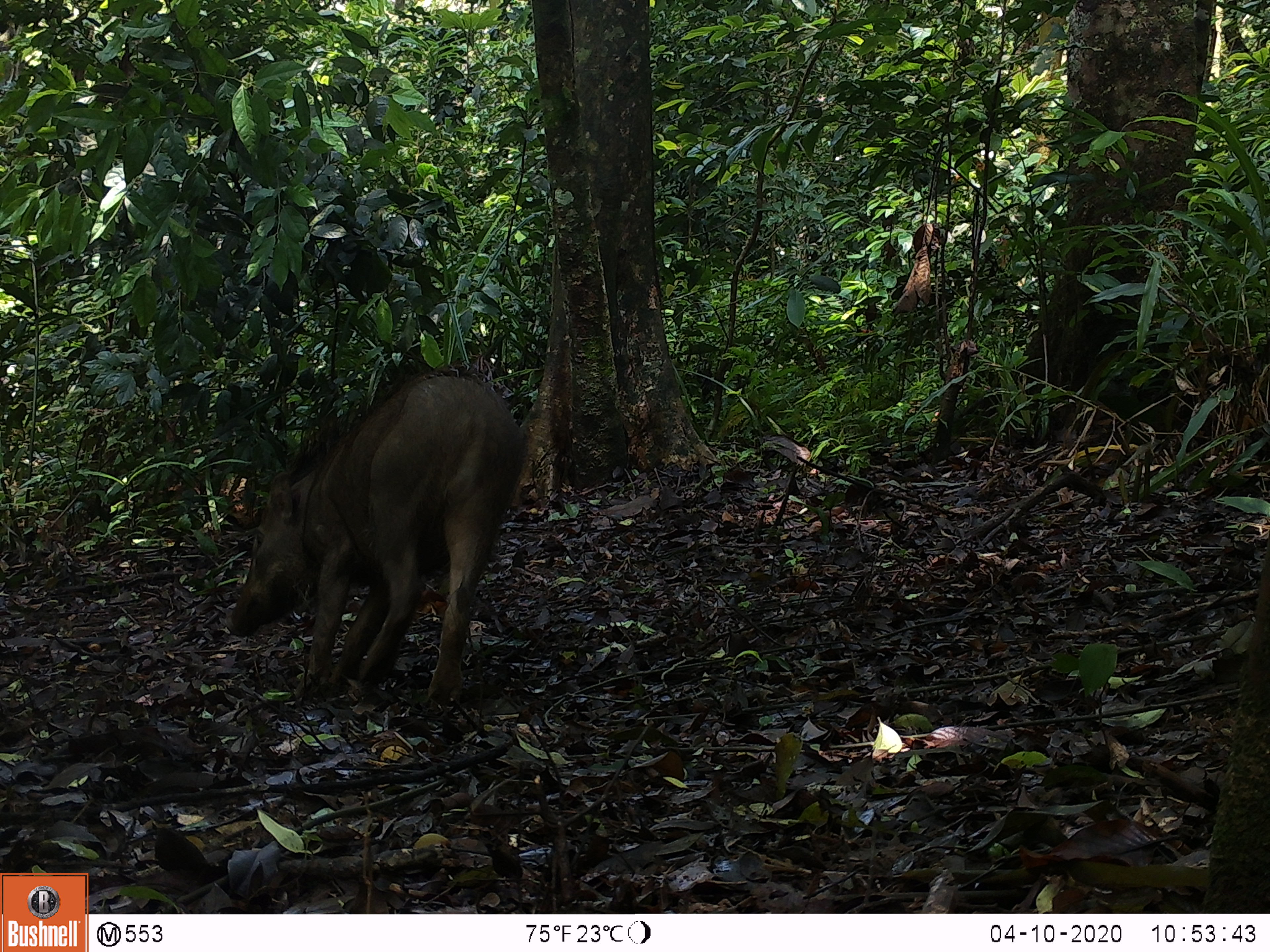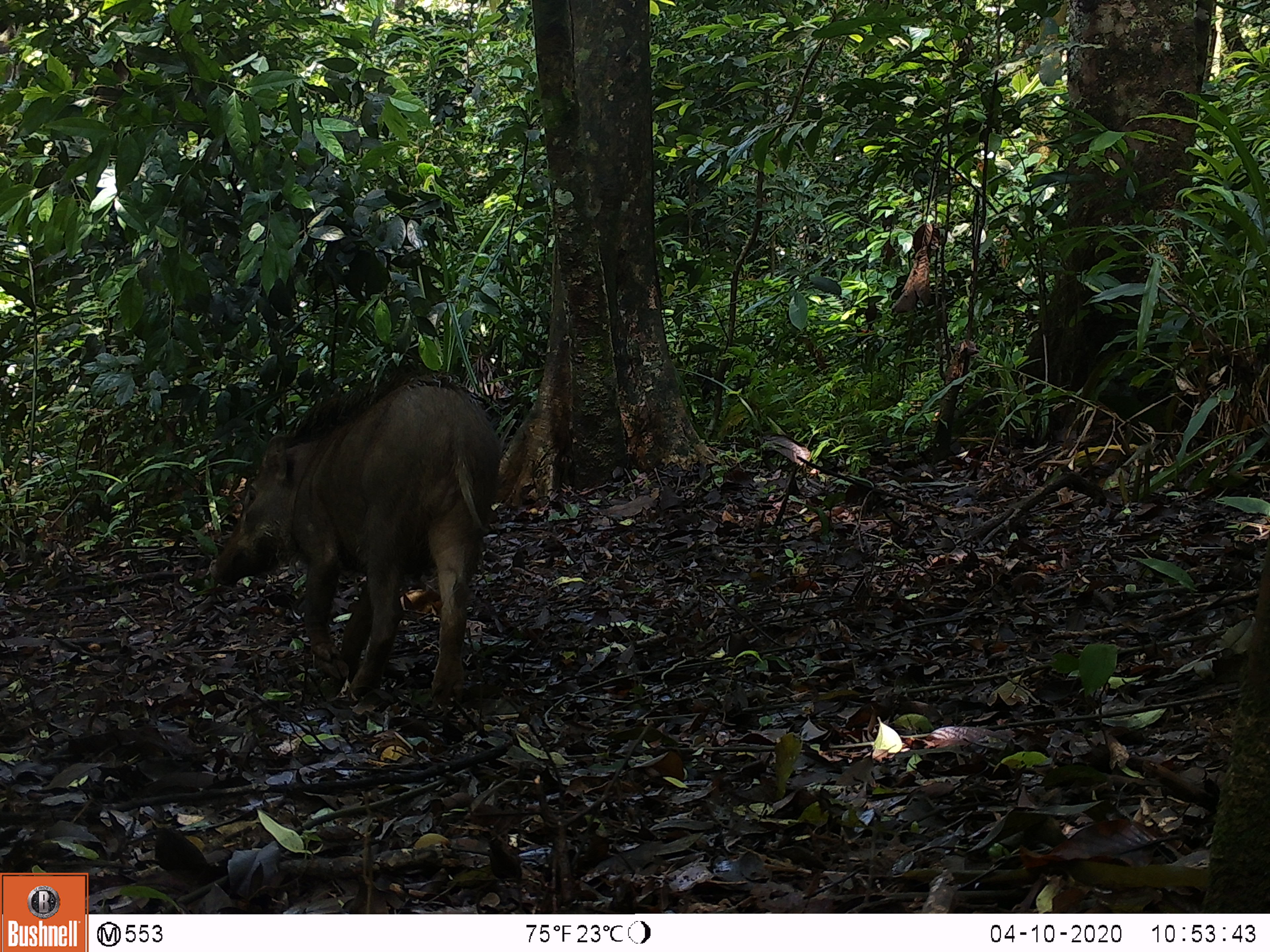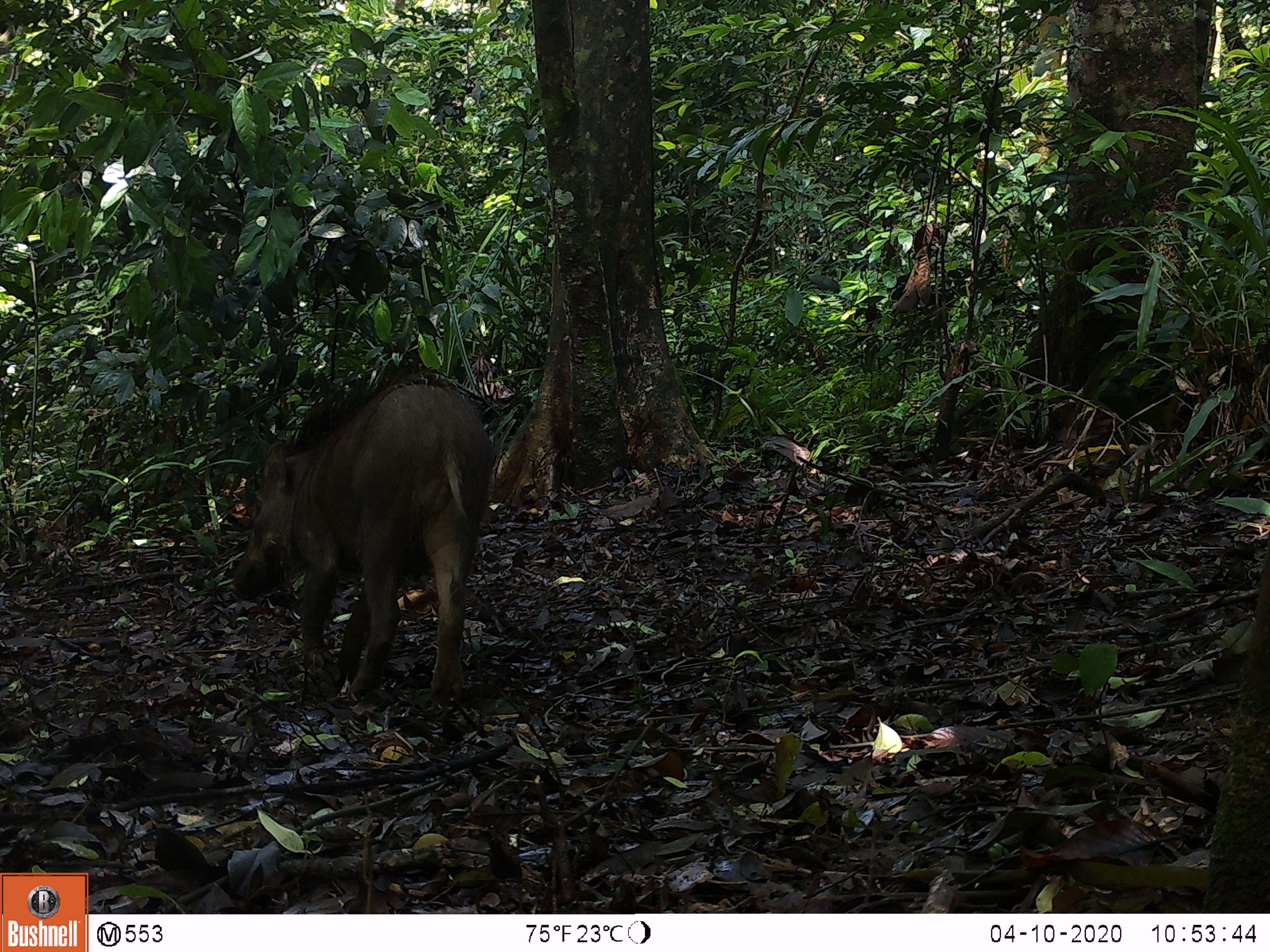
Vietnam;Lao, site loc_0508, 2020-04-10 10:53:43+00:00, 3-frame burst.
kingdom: Animalia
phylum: Chordata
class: Mammalia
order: Artiodactyla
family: Suidae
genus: Sus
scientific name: Sus scrofa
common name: eurasian wild pig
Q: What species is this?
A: Eurasian wild pig (Sus scrofa).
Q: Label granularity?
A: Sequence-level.